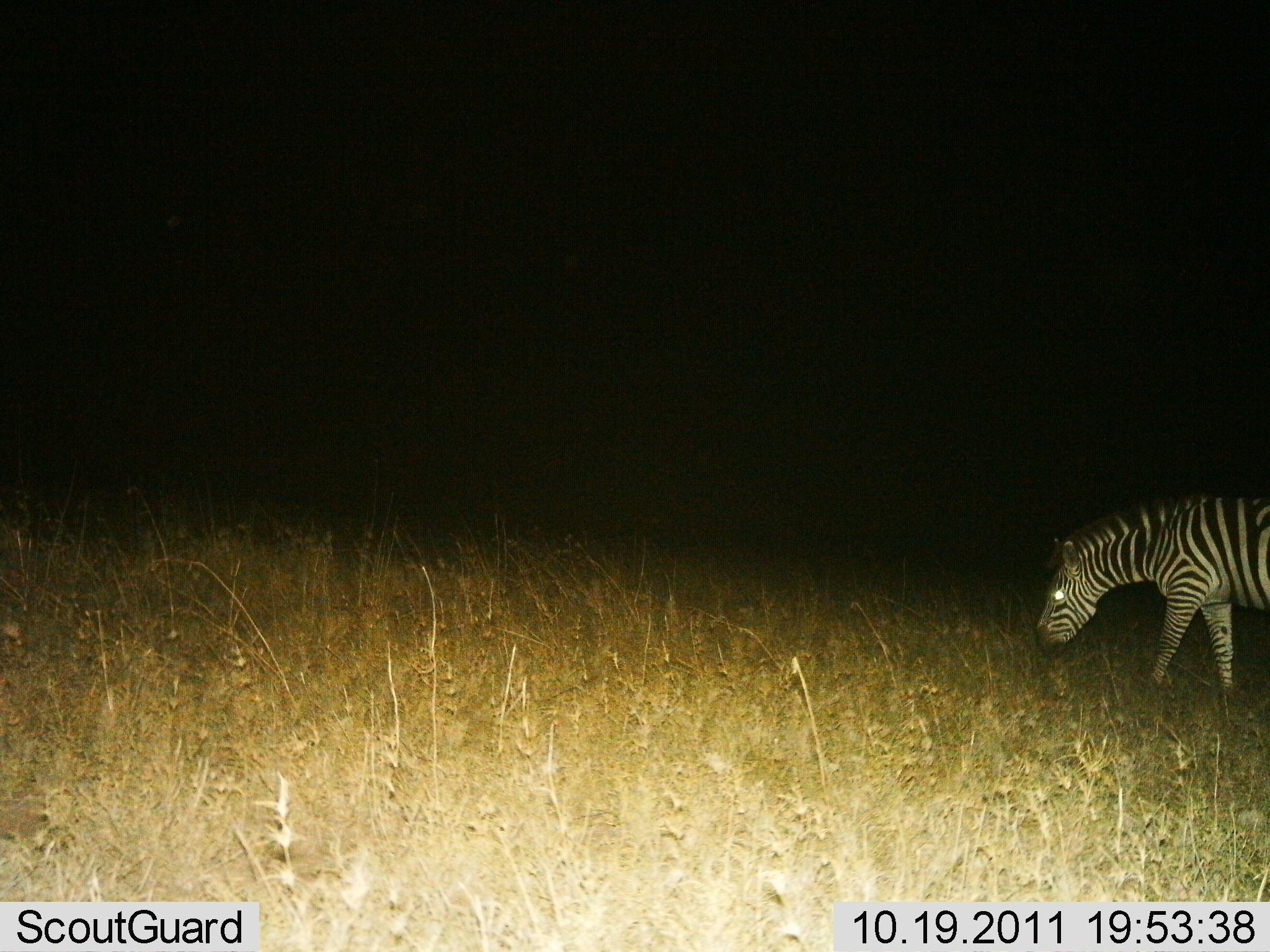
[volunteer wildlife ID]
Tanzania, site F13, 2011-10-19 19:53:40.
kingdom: Animalia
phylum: Chordata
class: Mammalia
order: Perissodactyla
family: Equidae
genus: Equus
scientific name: Equus quagga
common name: plains zebra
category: zebra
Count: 1.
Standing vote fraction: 21%.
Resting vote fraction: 0%.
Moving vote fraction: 7%.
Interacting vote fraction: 0%.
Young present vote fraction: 0%.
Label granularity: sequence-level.